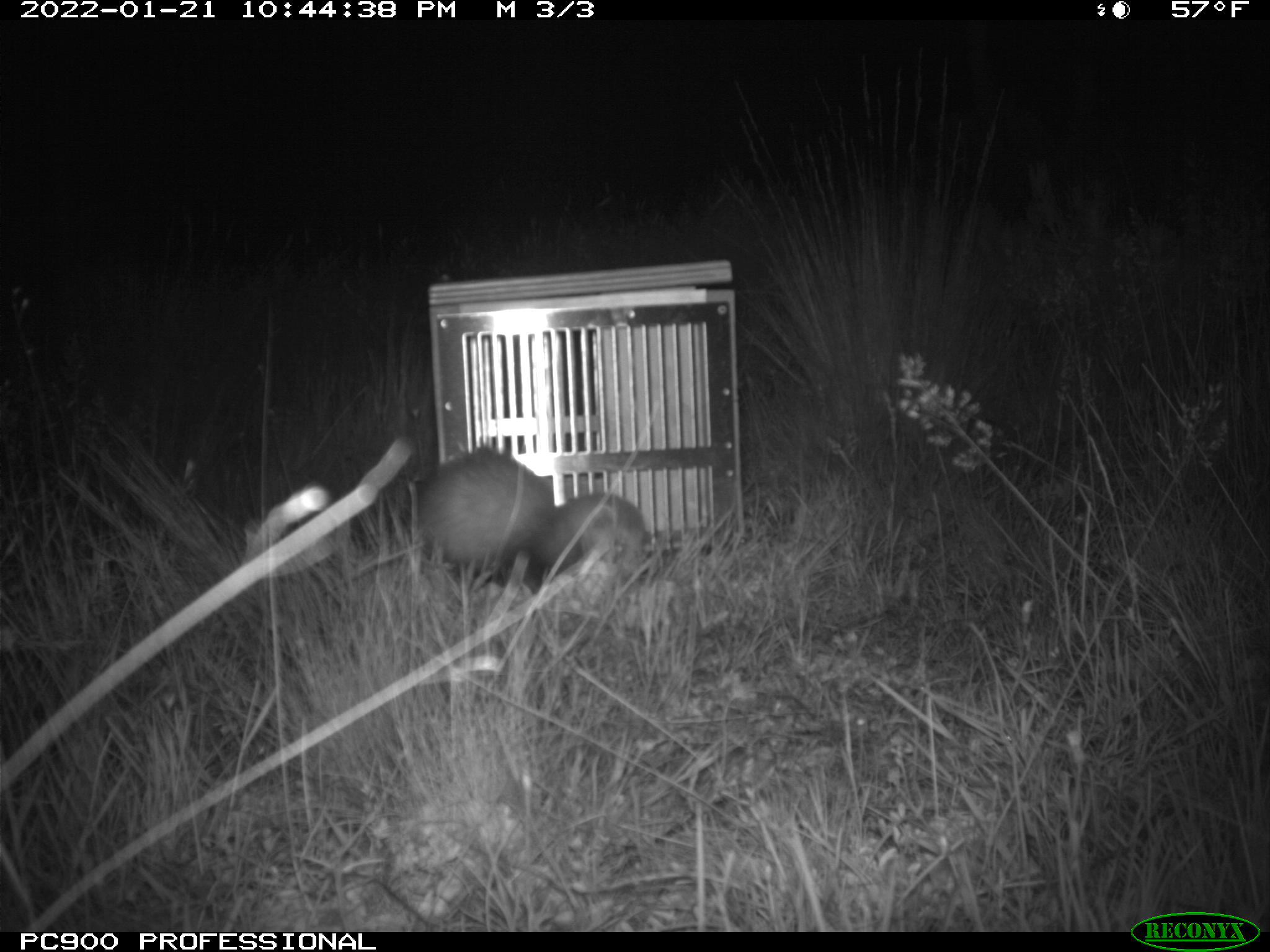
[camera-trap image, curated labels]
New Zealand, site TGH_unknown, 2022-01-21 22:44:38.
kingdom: Animalia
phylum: Chordata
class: Mammalia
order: Carnivora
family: Mustelidae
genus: Mustela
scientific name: Mustela furo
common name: ferret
Ferret (Mustela furo).